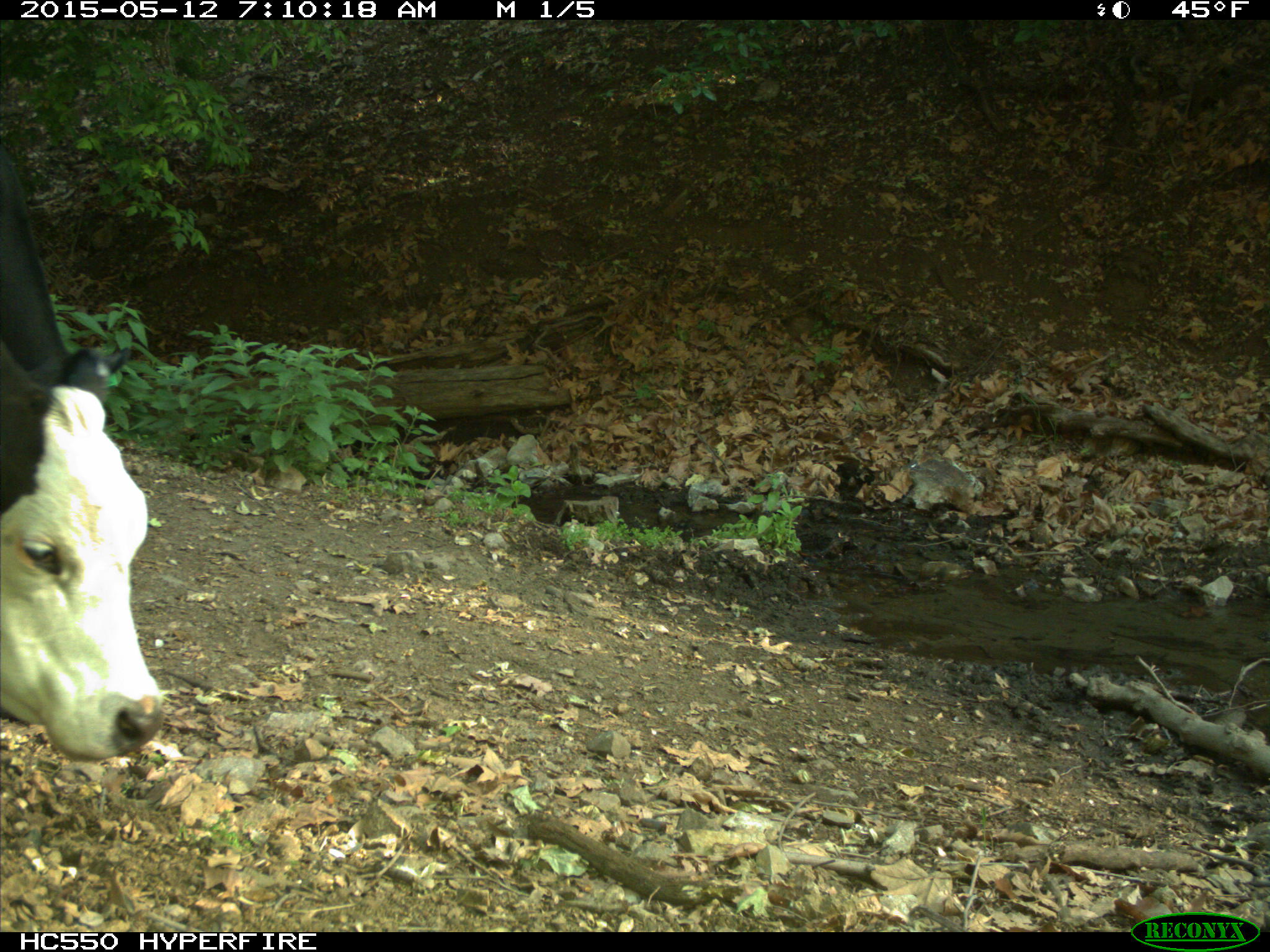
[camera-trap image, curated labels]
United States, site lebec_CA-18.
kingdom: Animalia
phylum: Chordata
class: Mammalia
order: Artiodactyla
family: Bovidae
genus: Bos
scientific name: Bos taurus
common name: domestic cow